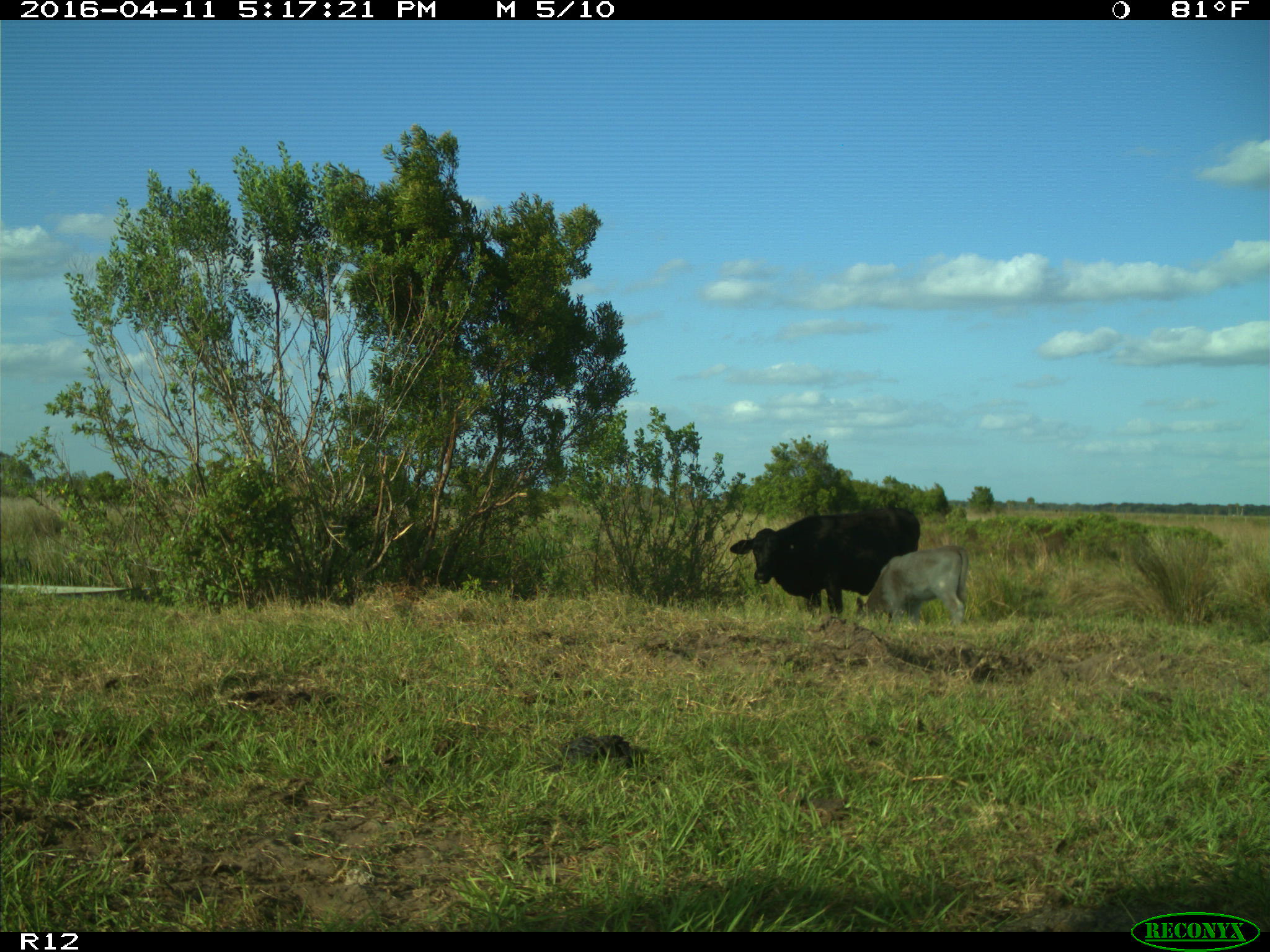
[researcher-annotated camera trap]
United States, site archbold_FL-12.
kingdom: Animalia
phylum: Chordata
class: Mammalia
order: Artiodactyla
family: Bovidae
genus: Bos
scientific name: Bos taurus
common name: domestic cow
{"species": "Bos taurus (domestic cow)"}